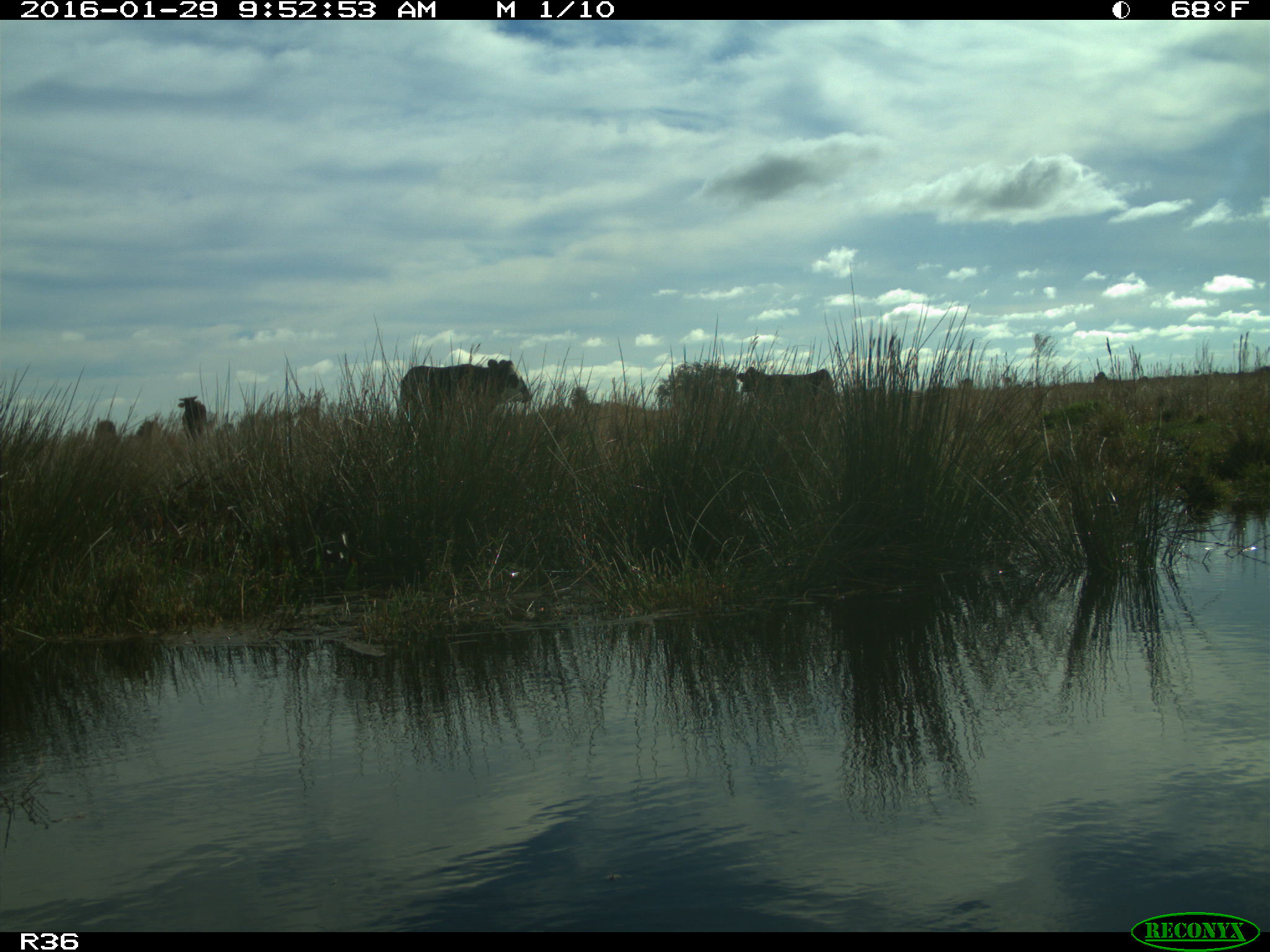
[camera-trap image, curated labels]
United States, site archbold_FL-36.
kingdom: Animalia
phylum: Chordata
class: Mammalia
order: Artiodactyla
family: Bovidae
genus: Bos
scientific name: Bos taurus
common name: domestic cow